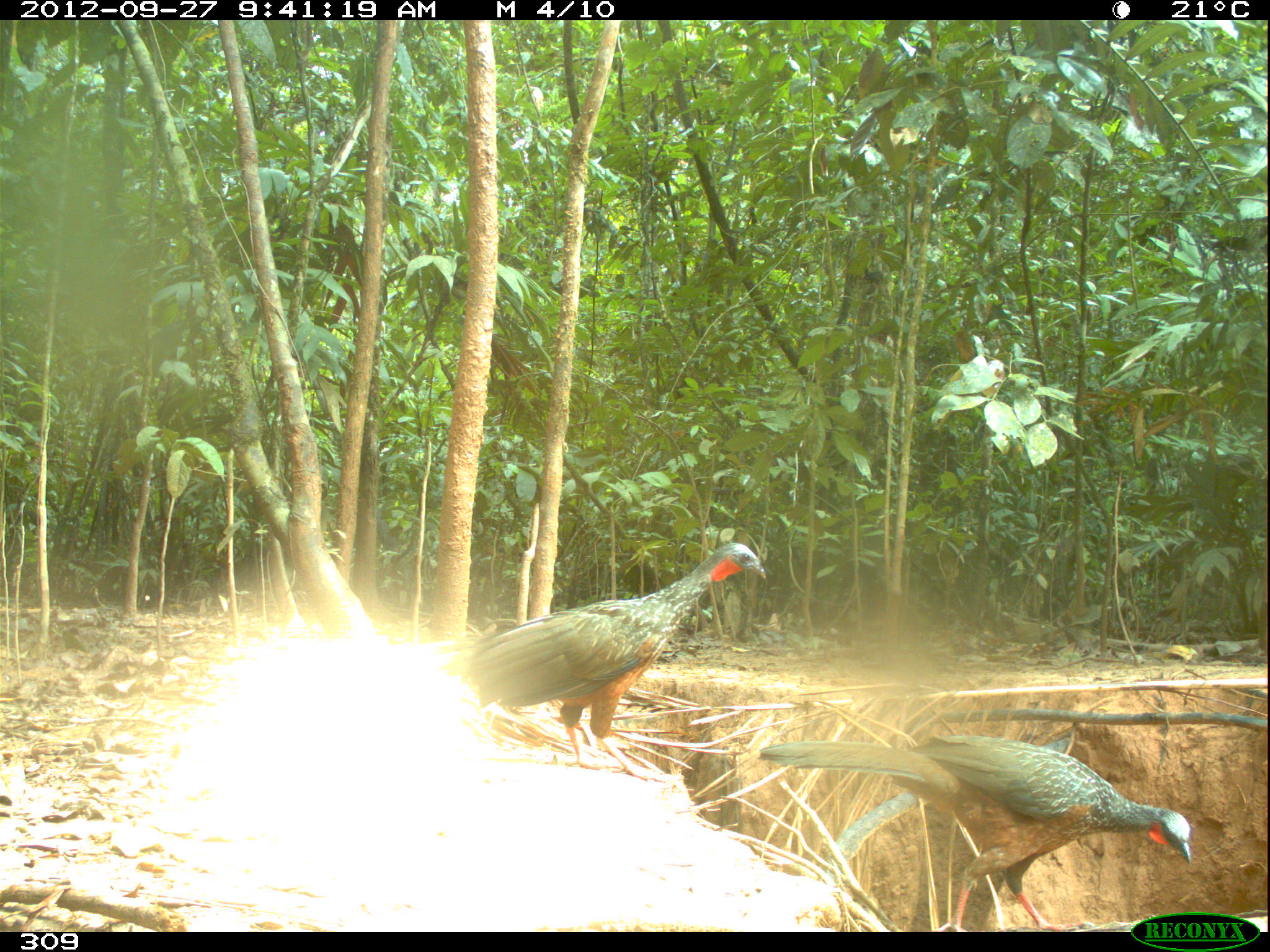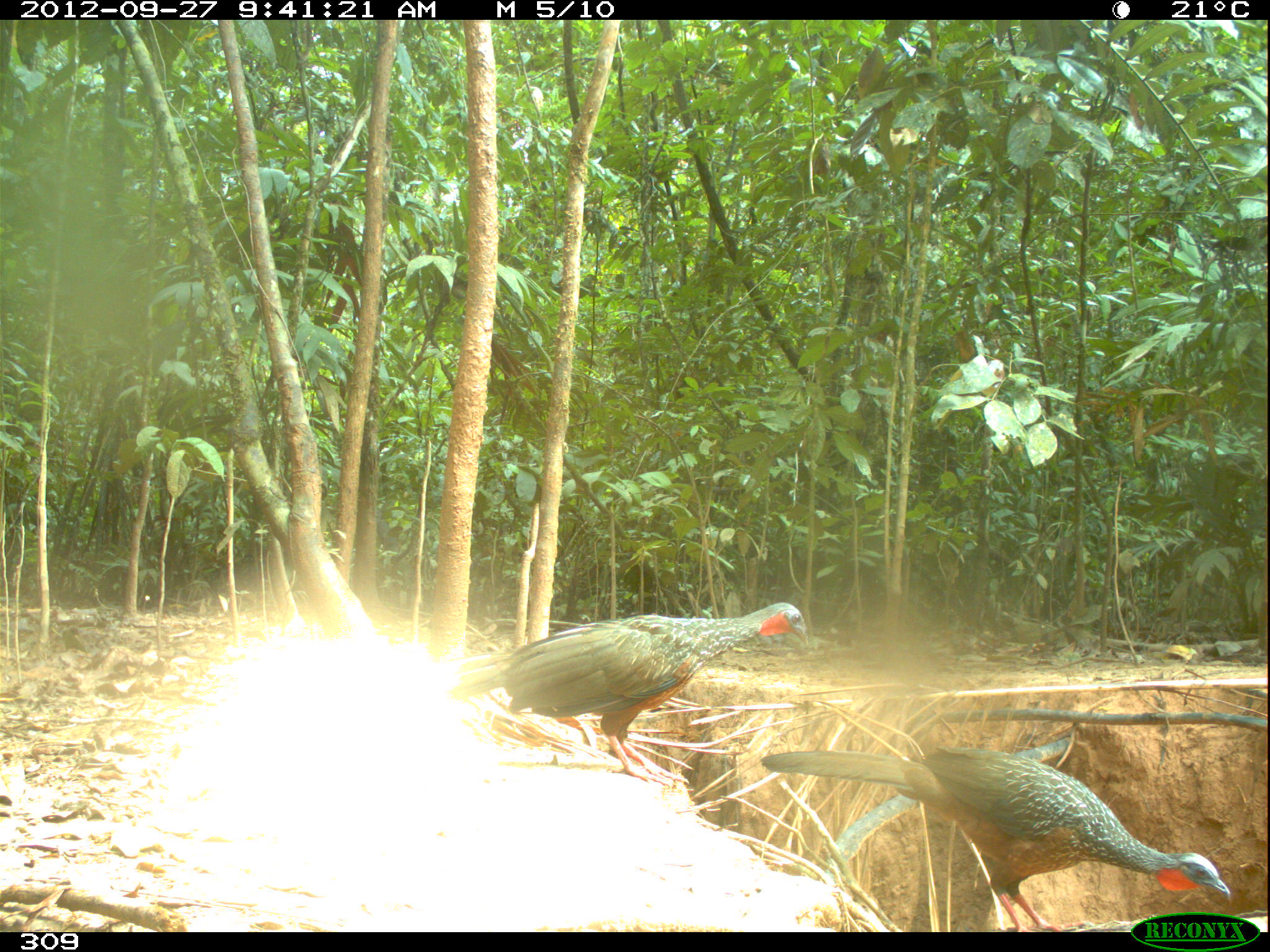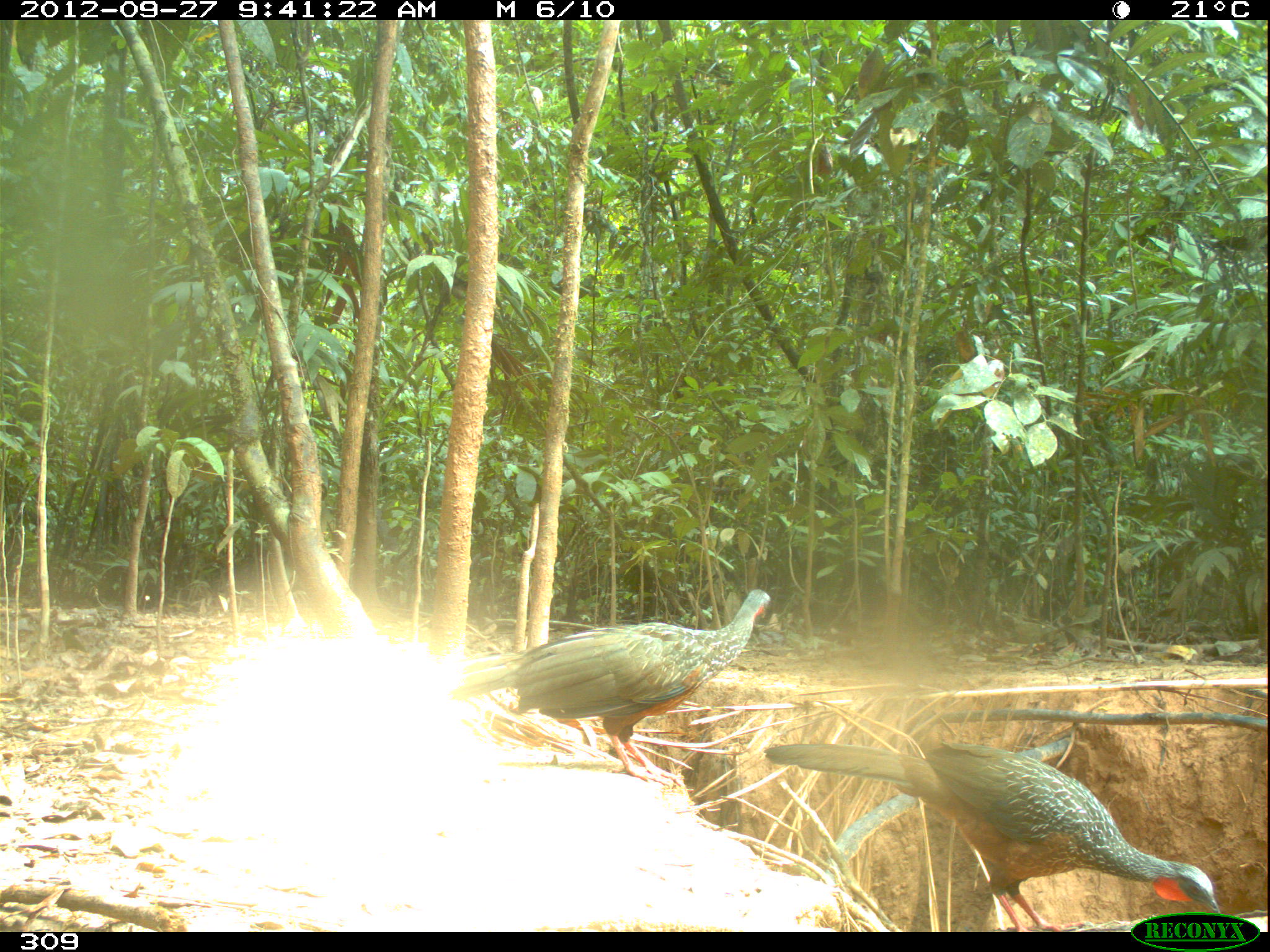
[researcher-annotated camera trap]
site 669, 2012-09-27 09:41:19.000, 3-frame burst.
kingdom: Animalia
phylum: Chordata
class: Aves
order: Galliformes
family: Cracidae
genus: Penelope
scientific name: Penelope jacquacu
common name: spix's guan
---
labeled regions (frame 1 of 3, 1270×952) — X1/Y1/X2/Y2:
penelope jacquacu: 395/543/766/781; 759/736/1190/930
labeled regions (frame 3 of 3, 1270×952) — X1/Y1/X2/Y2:
penelope jacquacu: 764/742/1219/929; 454/589/768/787